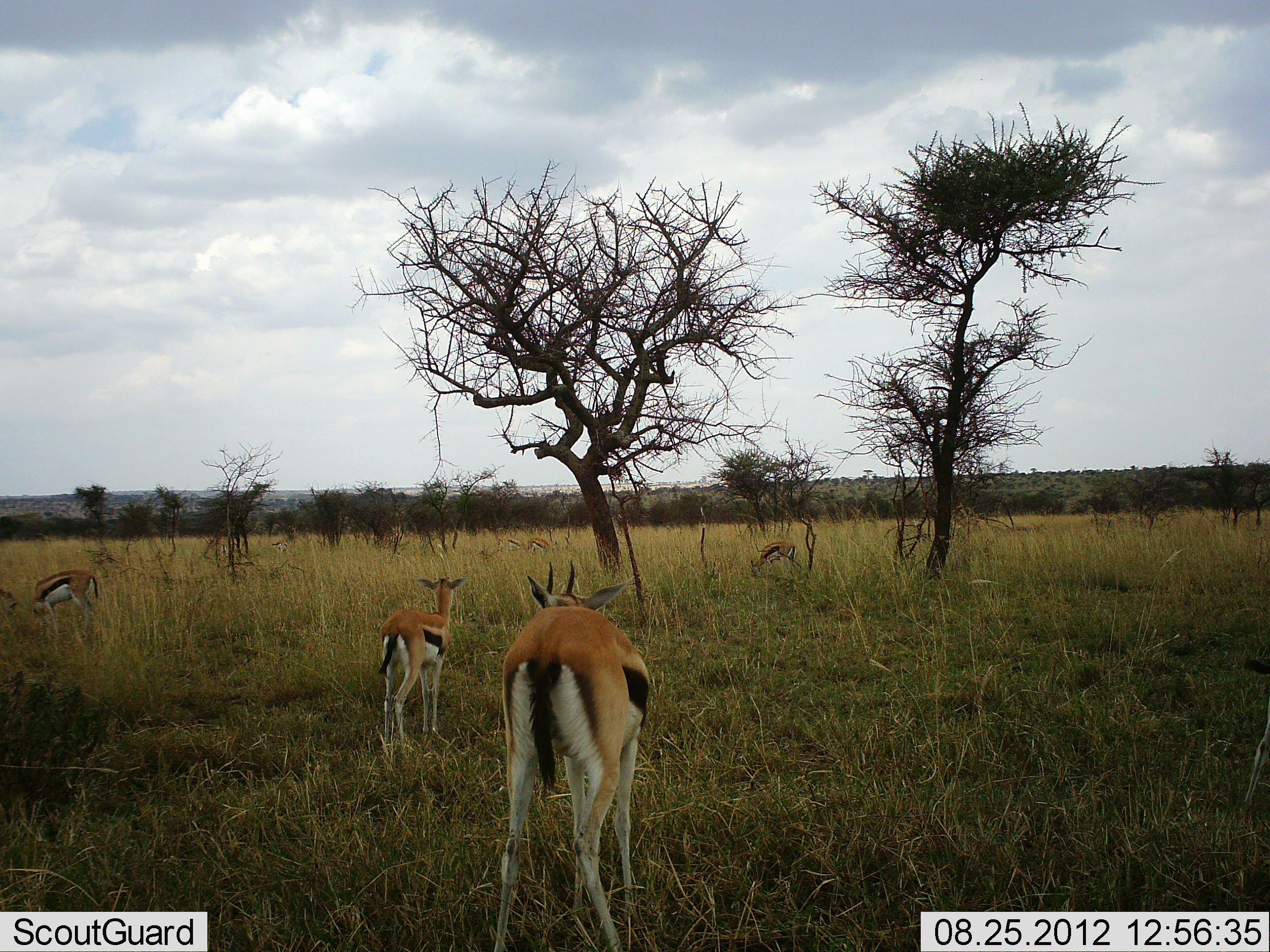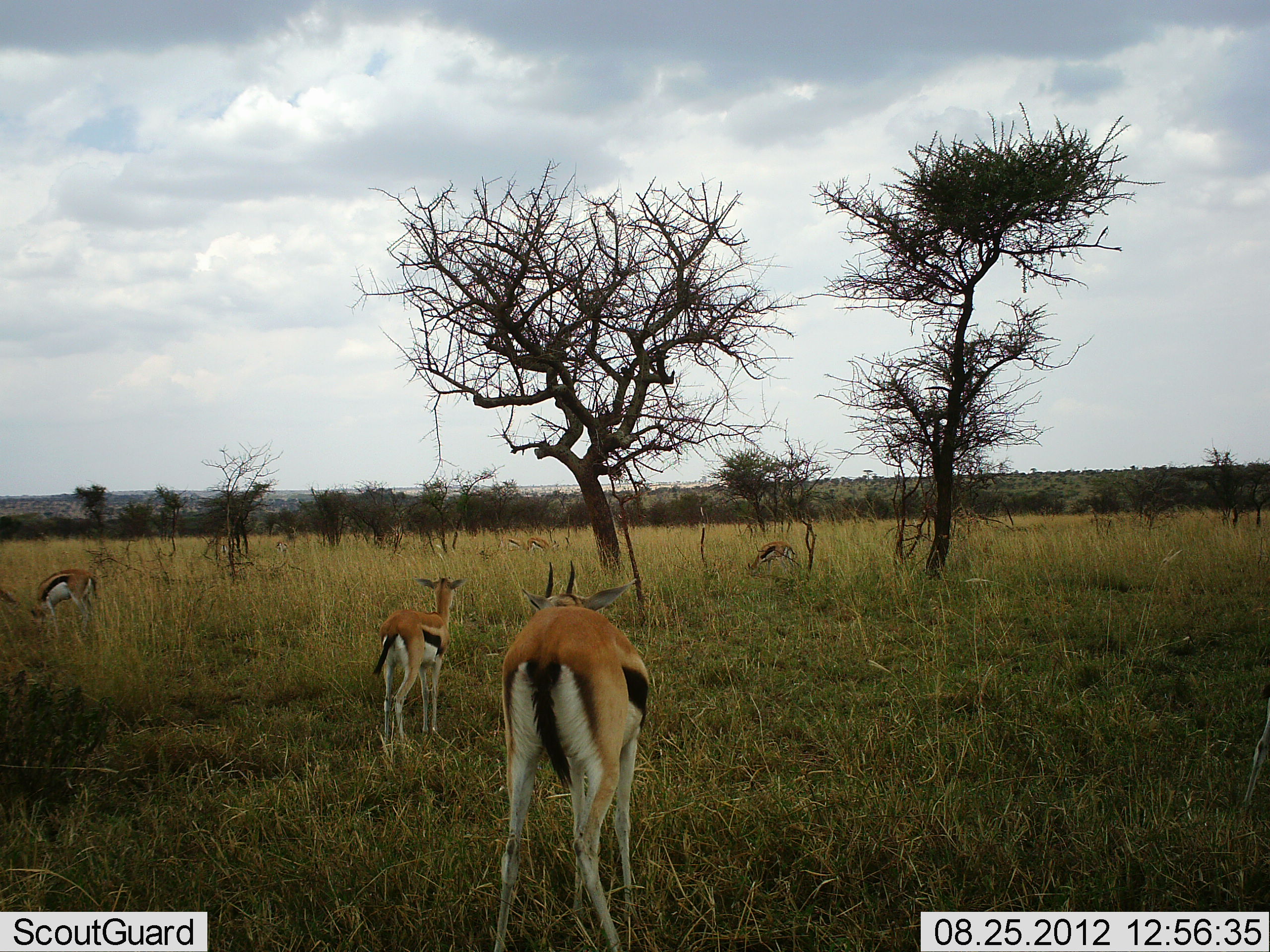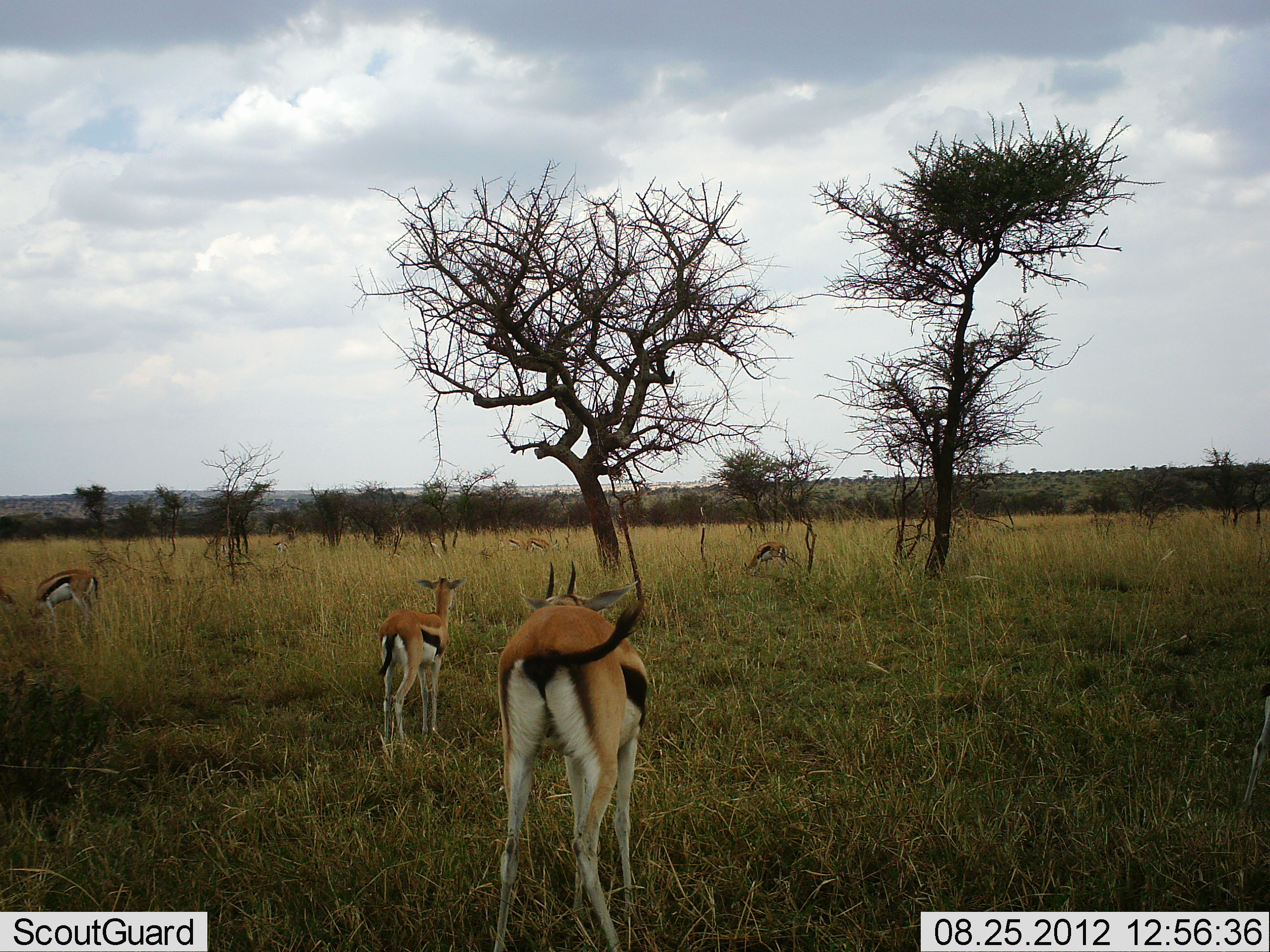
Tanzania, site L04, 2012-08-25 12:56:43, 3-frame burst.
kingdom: Animalia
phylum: Chordata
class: Mammalia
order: Artiodactyla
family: Bovidae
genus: Eudorcas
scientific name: Eudorcas thomsonii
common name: thomson's gazelle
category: gazellethomsons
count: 4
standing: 60%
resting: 10%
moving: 10%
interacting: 0%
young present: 10%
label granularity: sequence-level